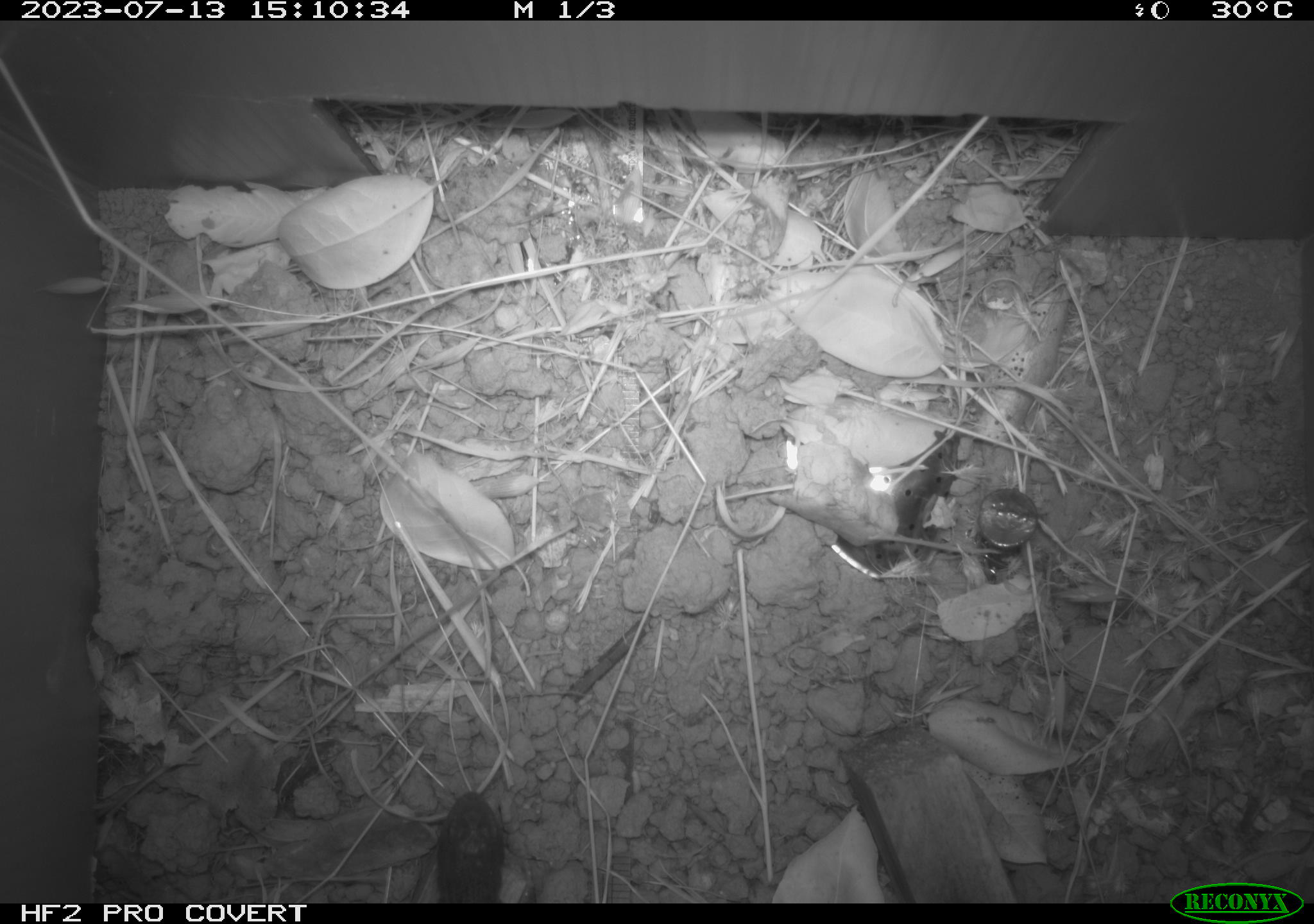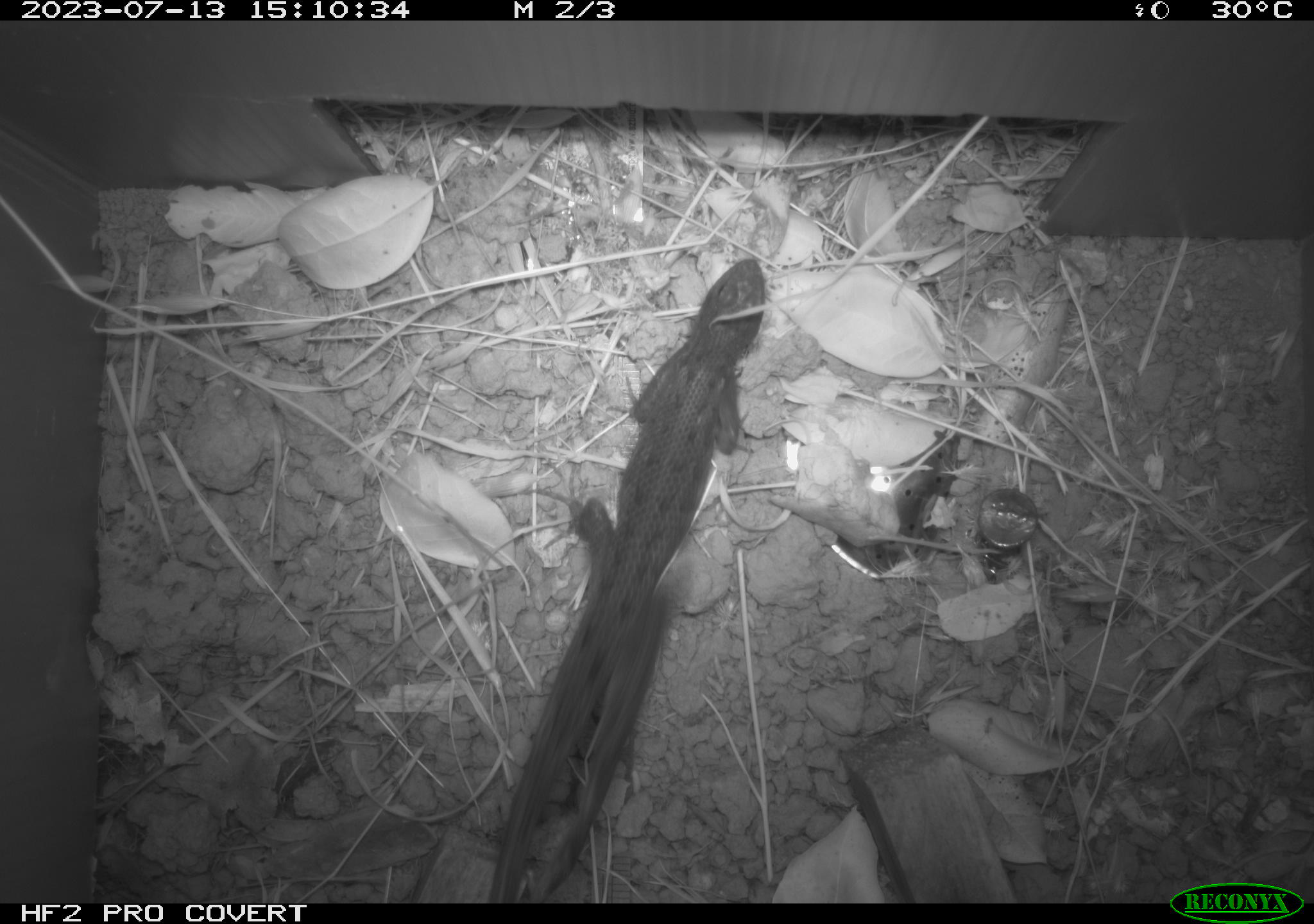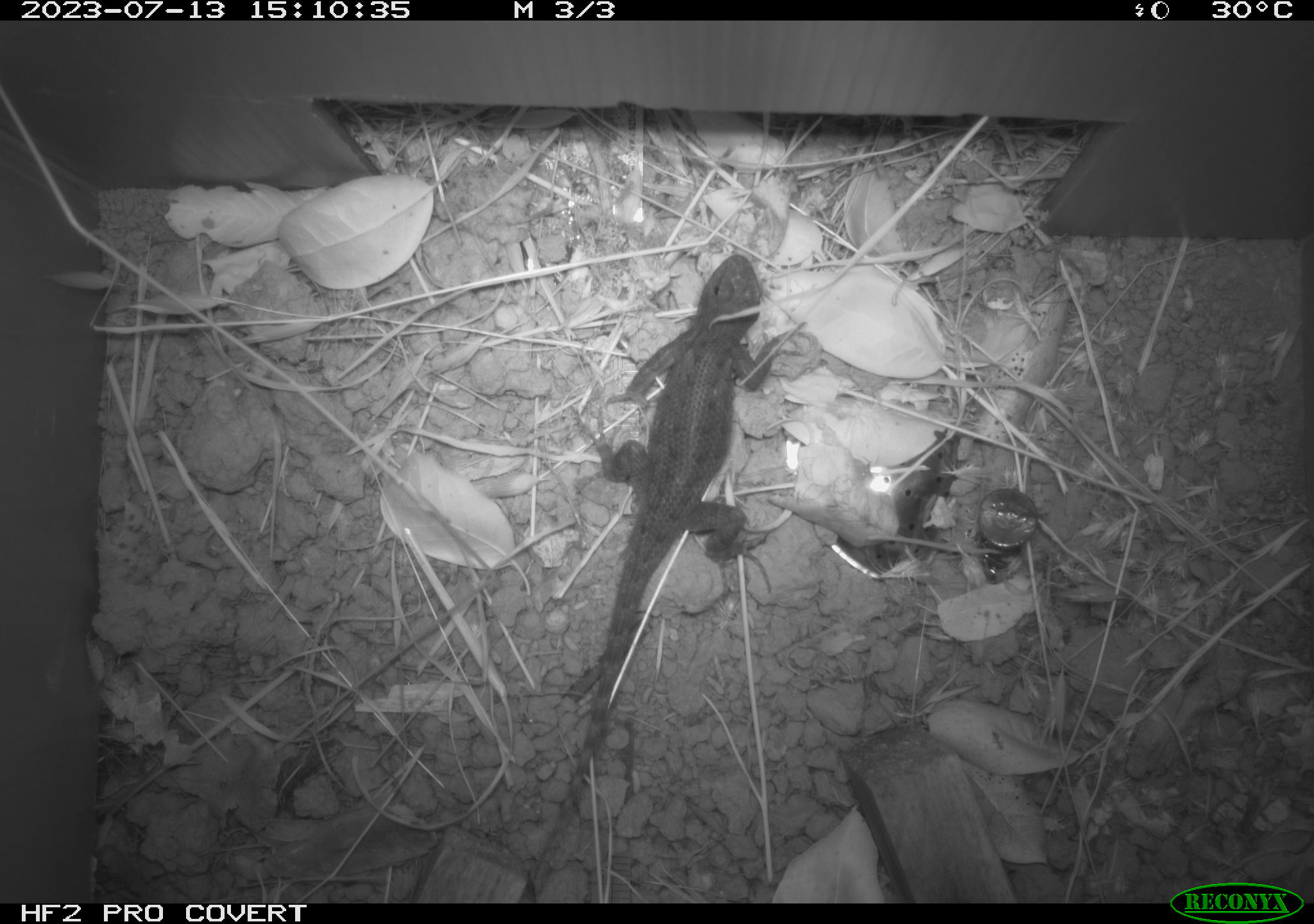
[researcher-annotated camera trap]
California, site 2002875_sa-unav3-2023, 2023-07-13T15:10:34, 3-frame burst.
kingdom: Animalia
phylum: Chordata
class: Reptilia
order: Squamata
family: Phrynosomatidae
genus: Sceloporus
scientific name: Sceloporus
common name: spiny lizards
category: sceloporus species